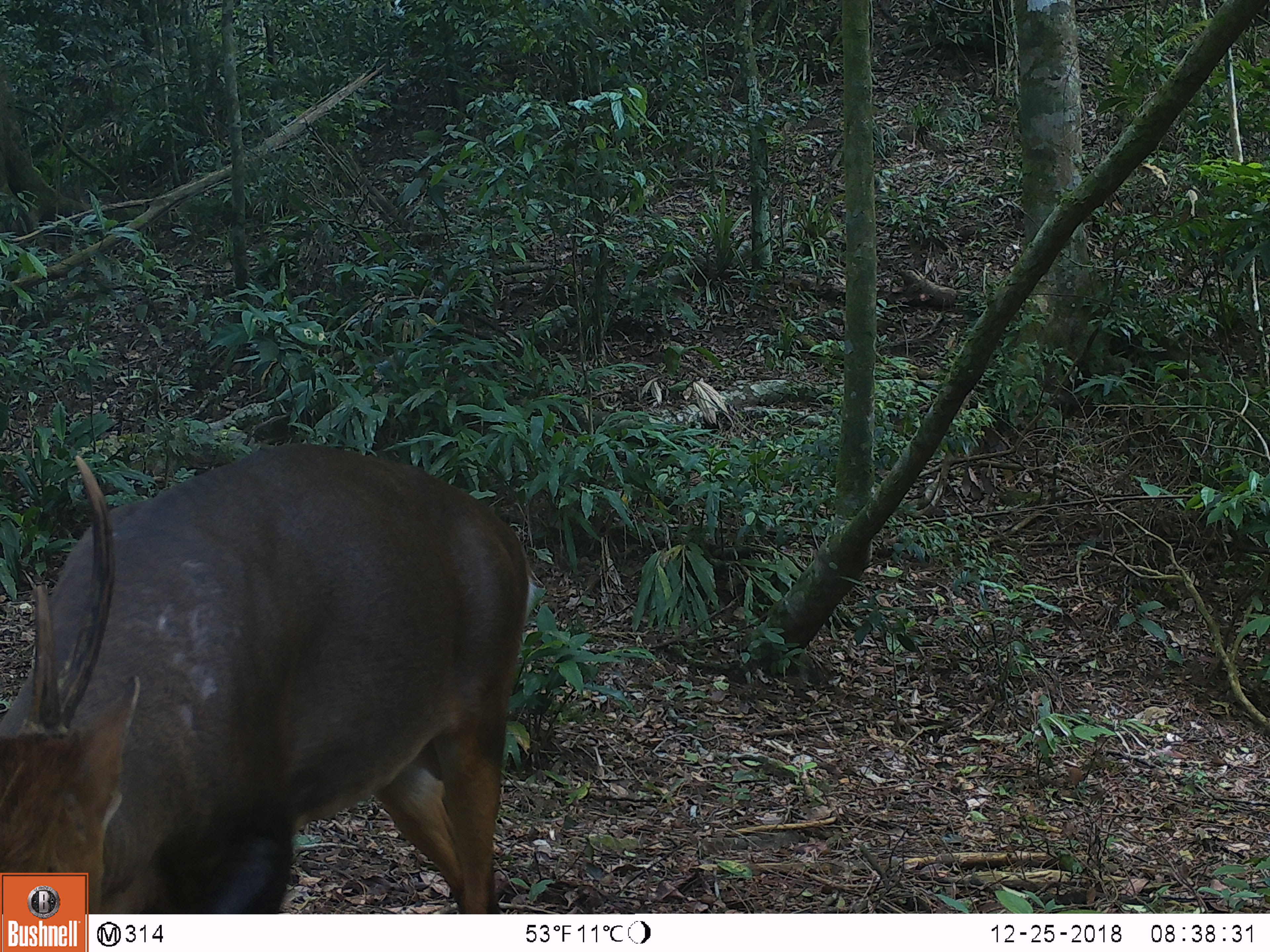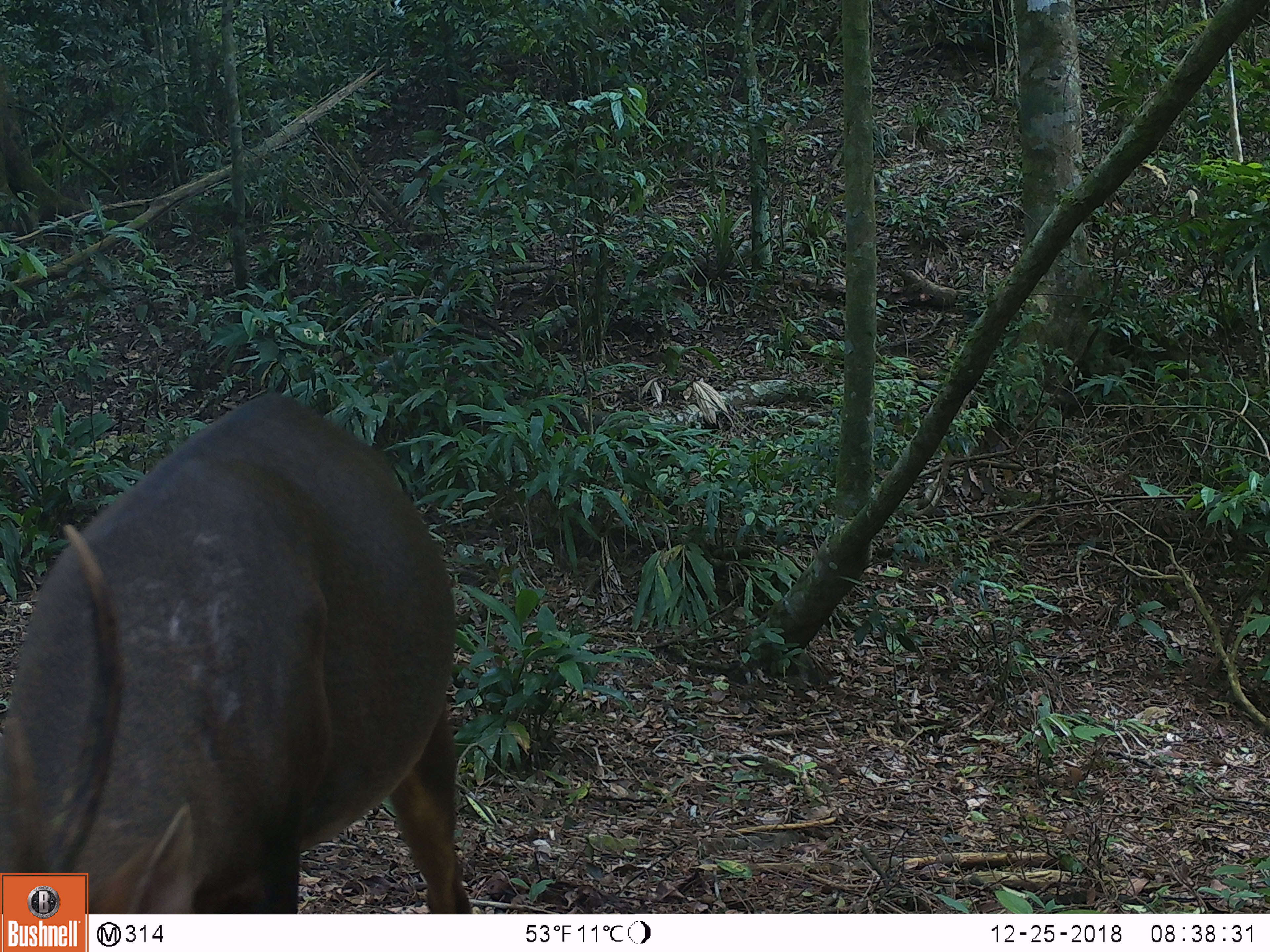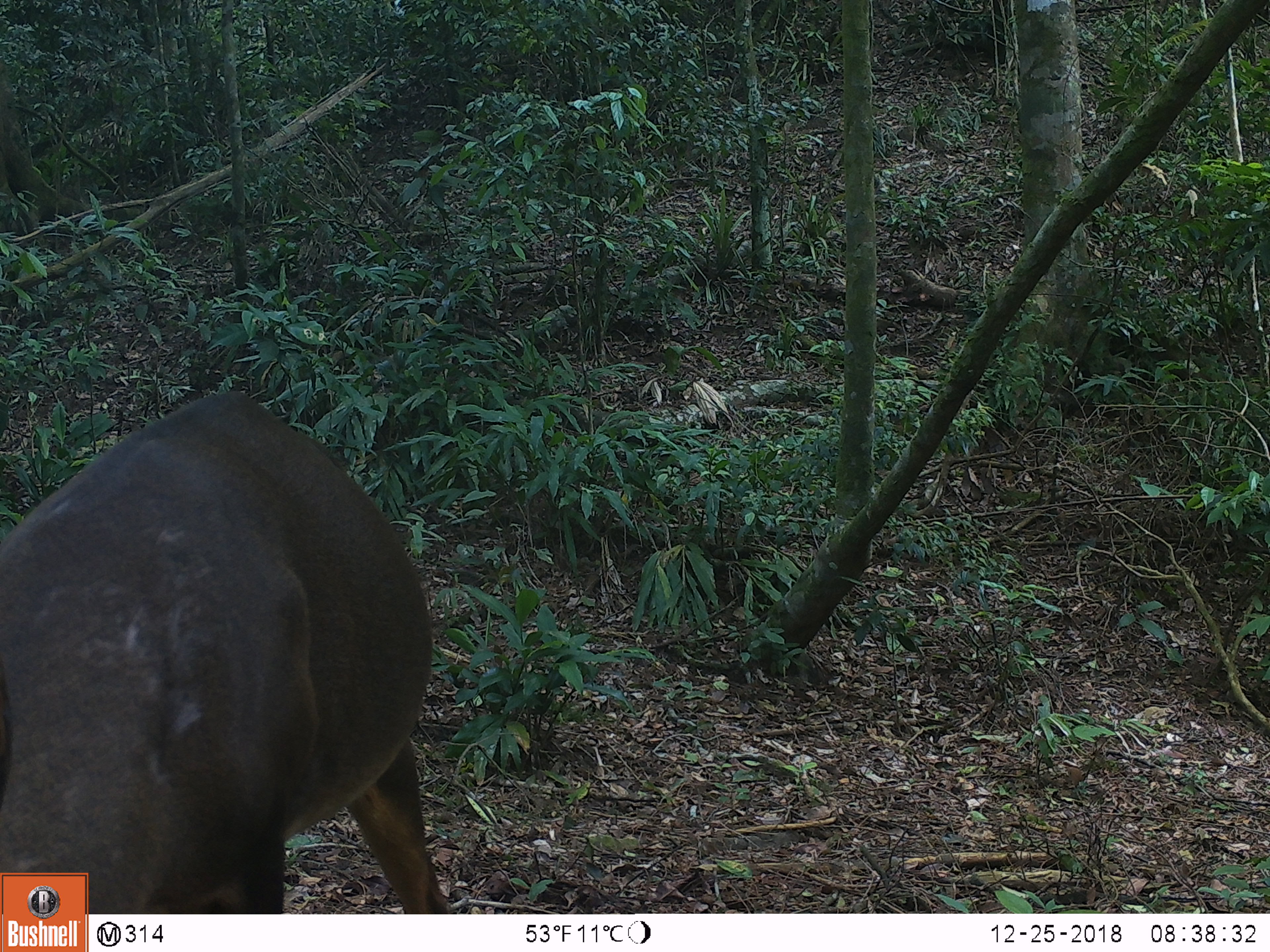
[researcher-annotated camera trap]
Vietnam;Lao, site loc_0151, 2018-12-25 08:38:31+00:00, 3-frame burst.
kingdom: Animalia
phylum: Chordata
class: Mammalia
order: Artiodactyla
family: Cervidae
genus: Muntiacus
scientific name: Muntiacus vuquangensis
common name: large-antlered muntjac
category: large antlered muntjac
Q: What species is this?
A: Large antlered muntjac (large-antlered muntjac) (Muntiacus vuquangensis).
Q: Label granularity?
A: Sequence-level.